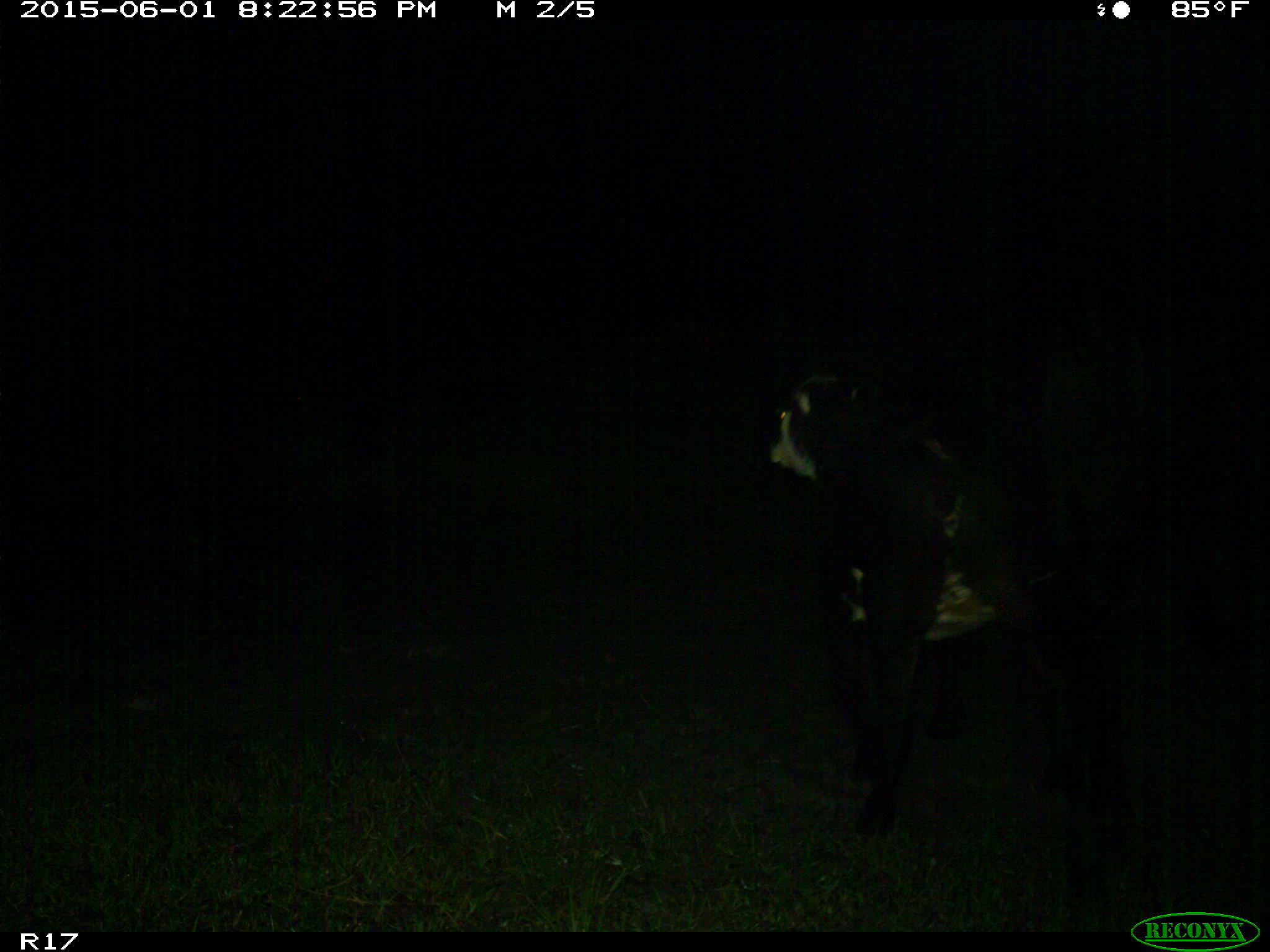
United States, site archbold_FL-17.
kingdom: Animalia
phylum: Chordata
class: Mammalia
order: Artiodactyla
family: Bovidae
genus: Bos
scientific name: Bos taurus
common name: domestic cow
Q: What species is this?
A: Bos taurus (domestic cow).